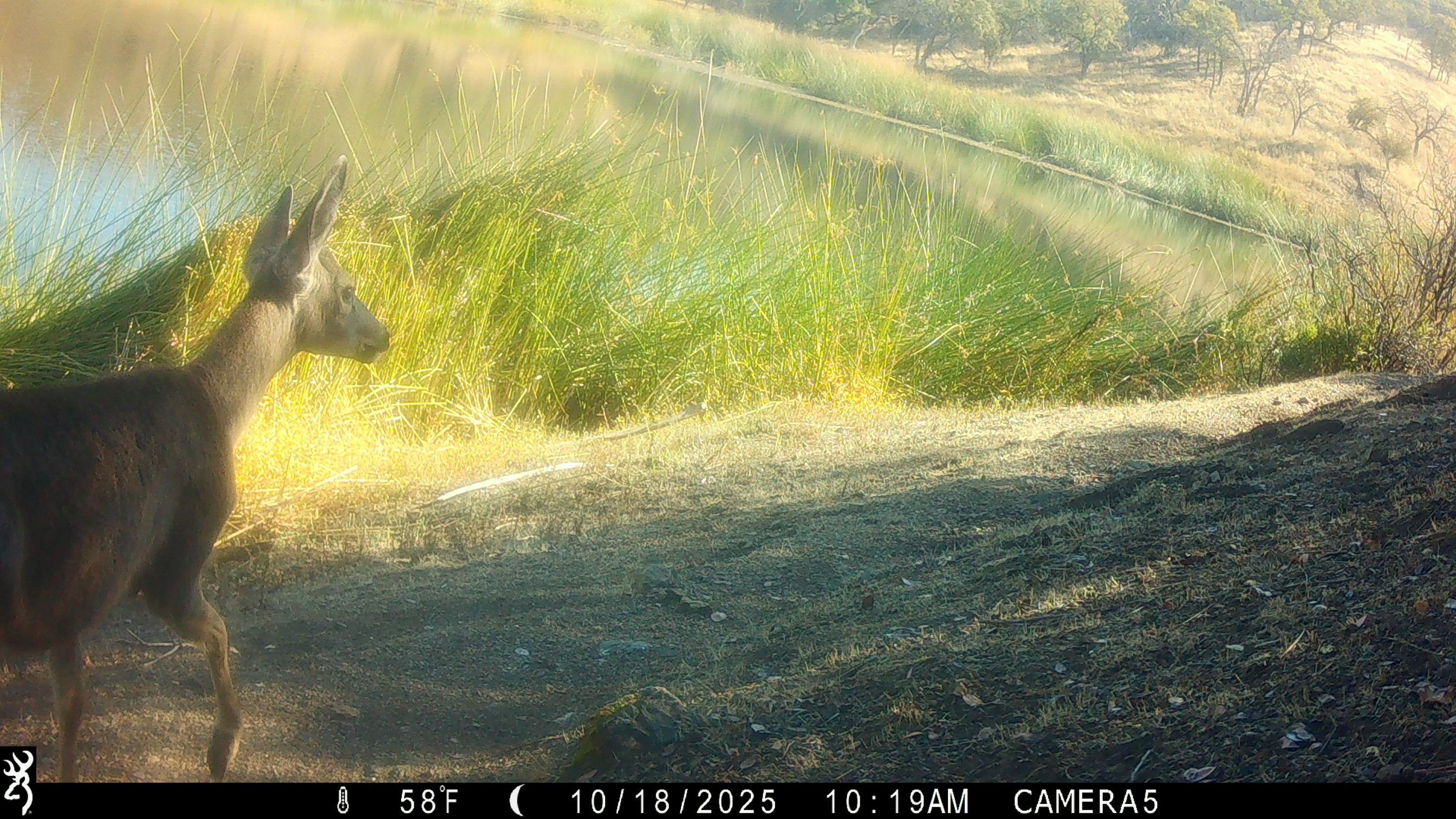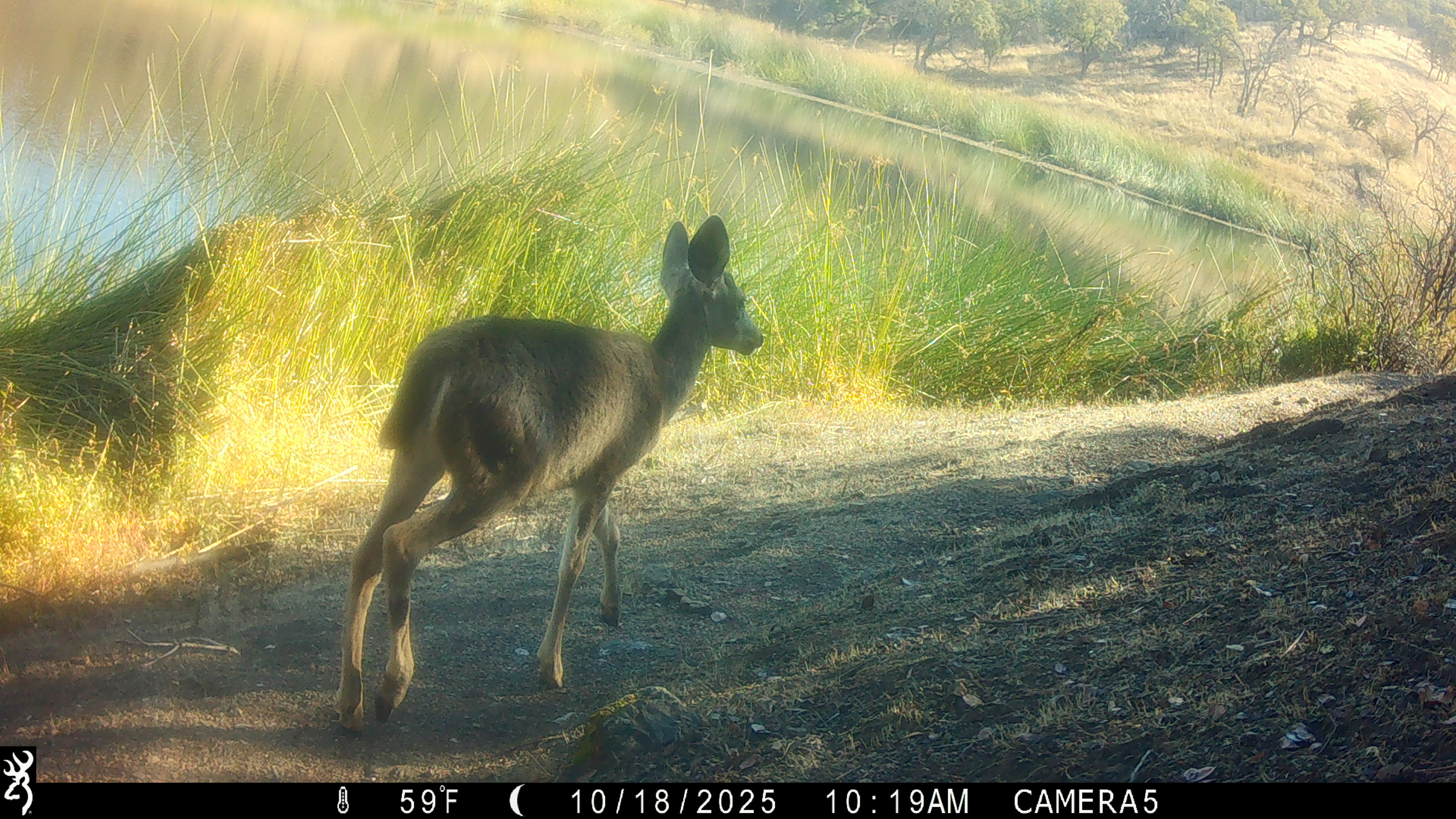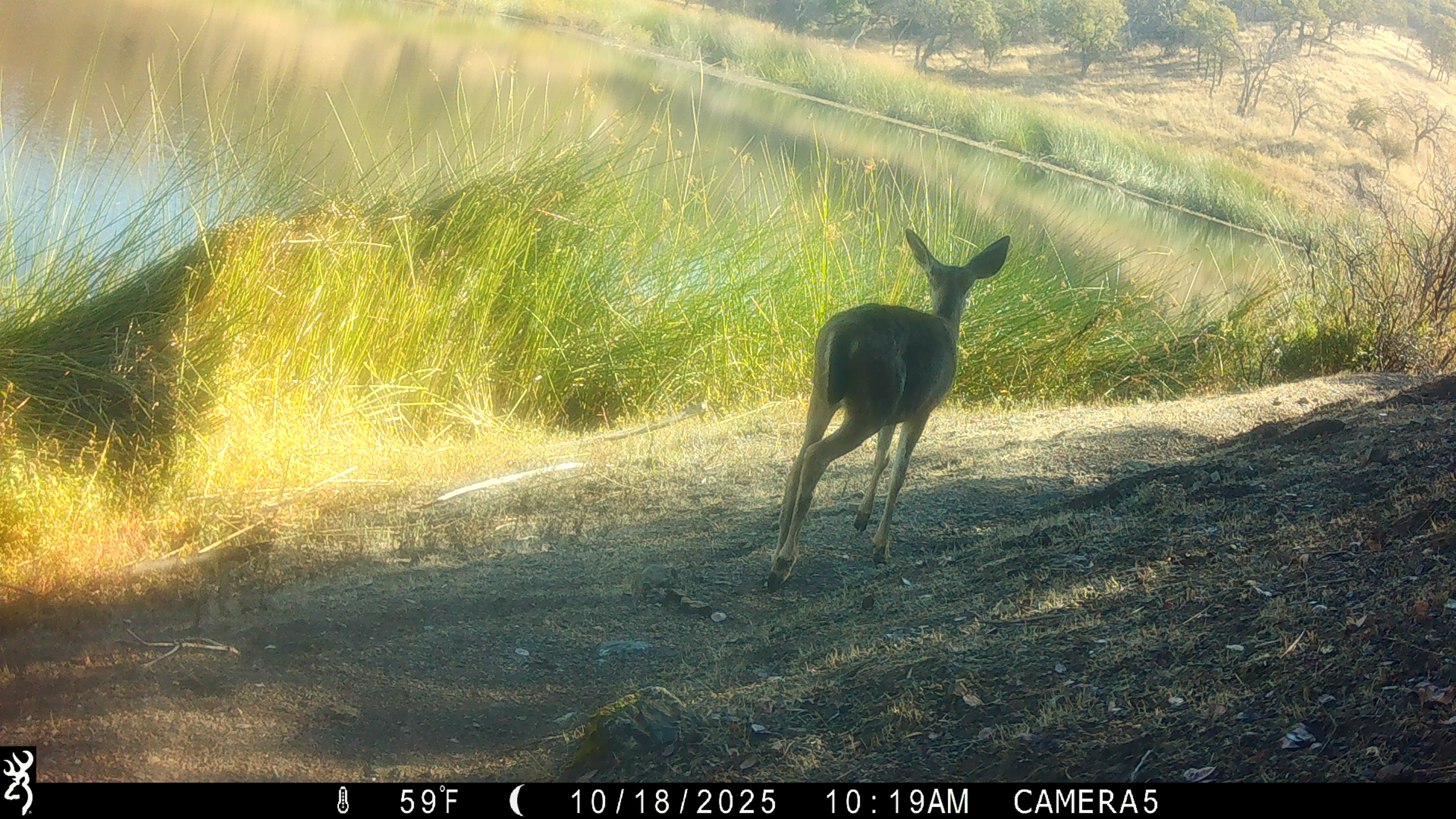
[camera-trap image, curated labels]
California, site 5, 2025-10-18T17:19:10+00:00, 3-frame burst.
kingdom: Animalia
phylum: Chordata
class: Mammalia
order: Artiodactyla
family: Cervidae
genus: Odocoileus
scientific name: Odocoileus hemionus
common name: mule deer